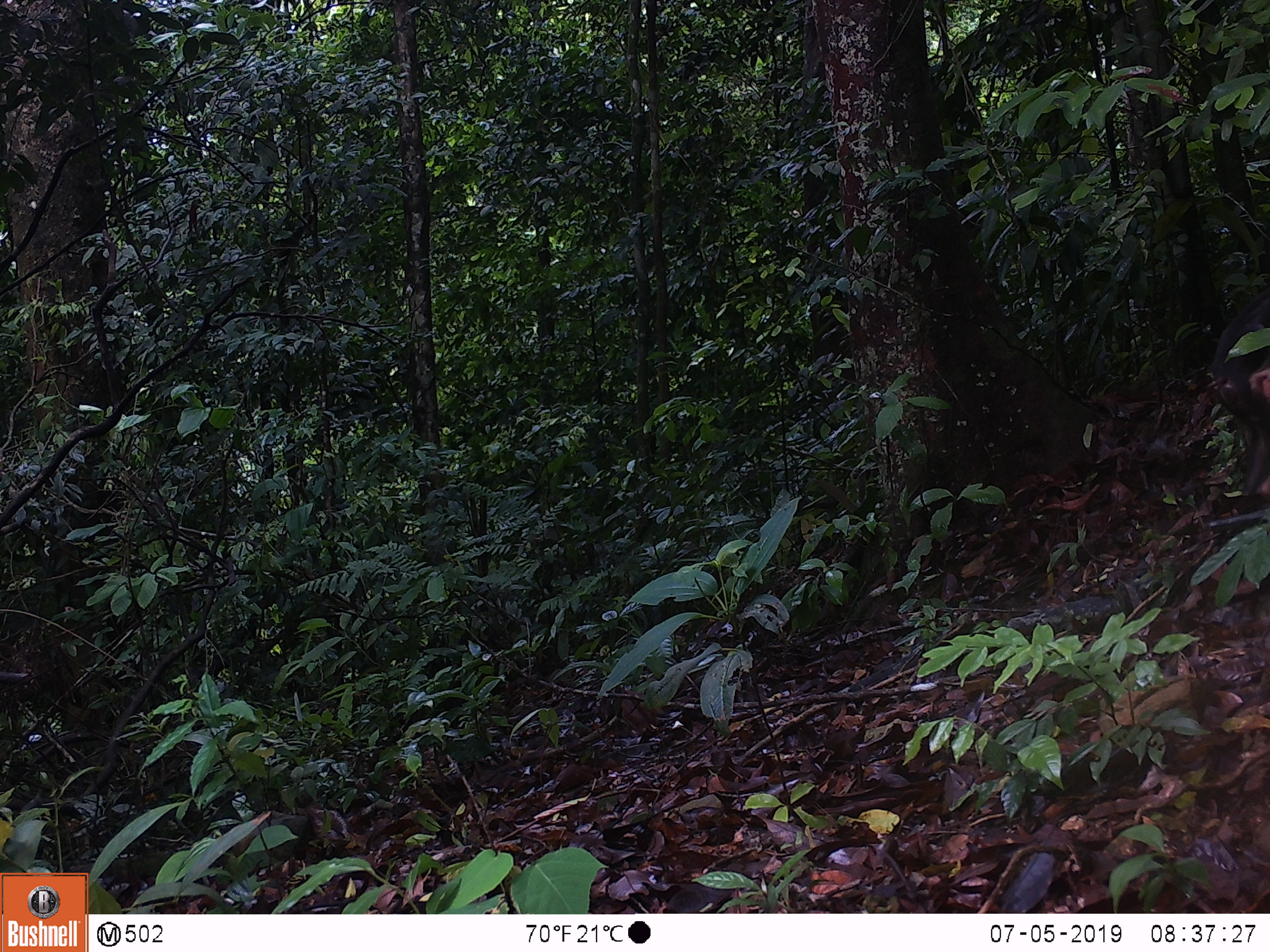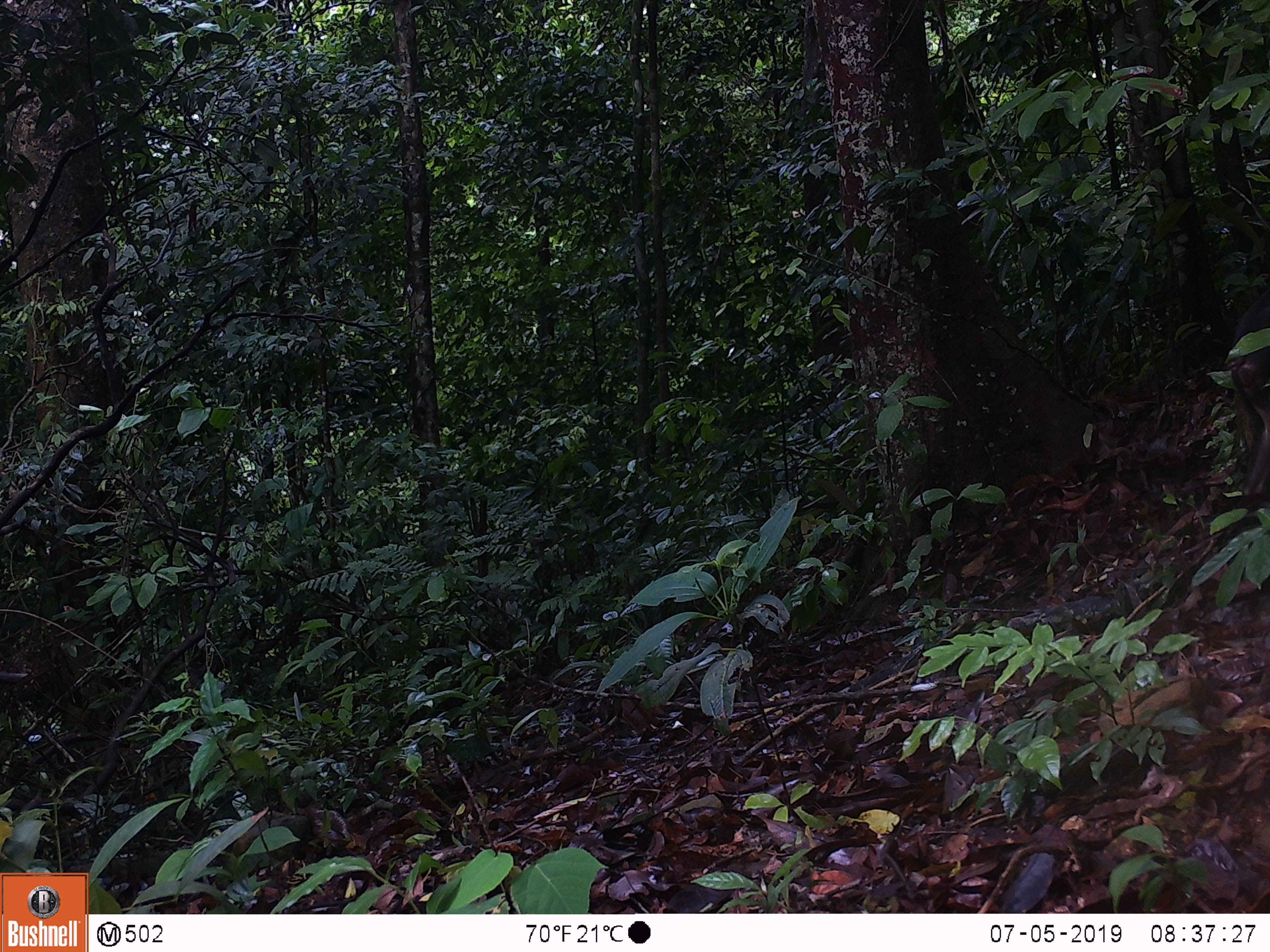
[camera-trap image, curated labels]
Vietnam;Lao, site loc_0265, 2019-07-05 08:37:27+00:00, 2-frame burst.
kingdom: Animalia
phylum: Chordata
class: Mammalia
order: Primates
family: Cercopithecidae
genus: Macaca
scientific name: Macaca arctoides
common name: stump-tailed macaque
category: stump tailed macaque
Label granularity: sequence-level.